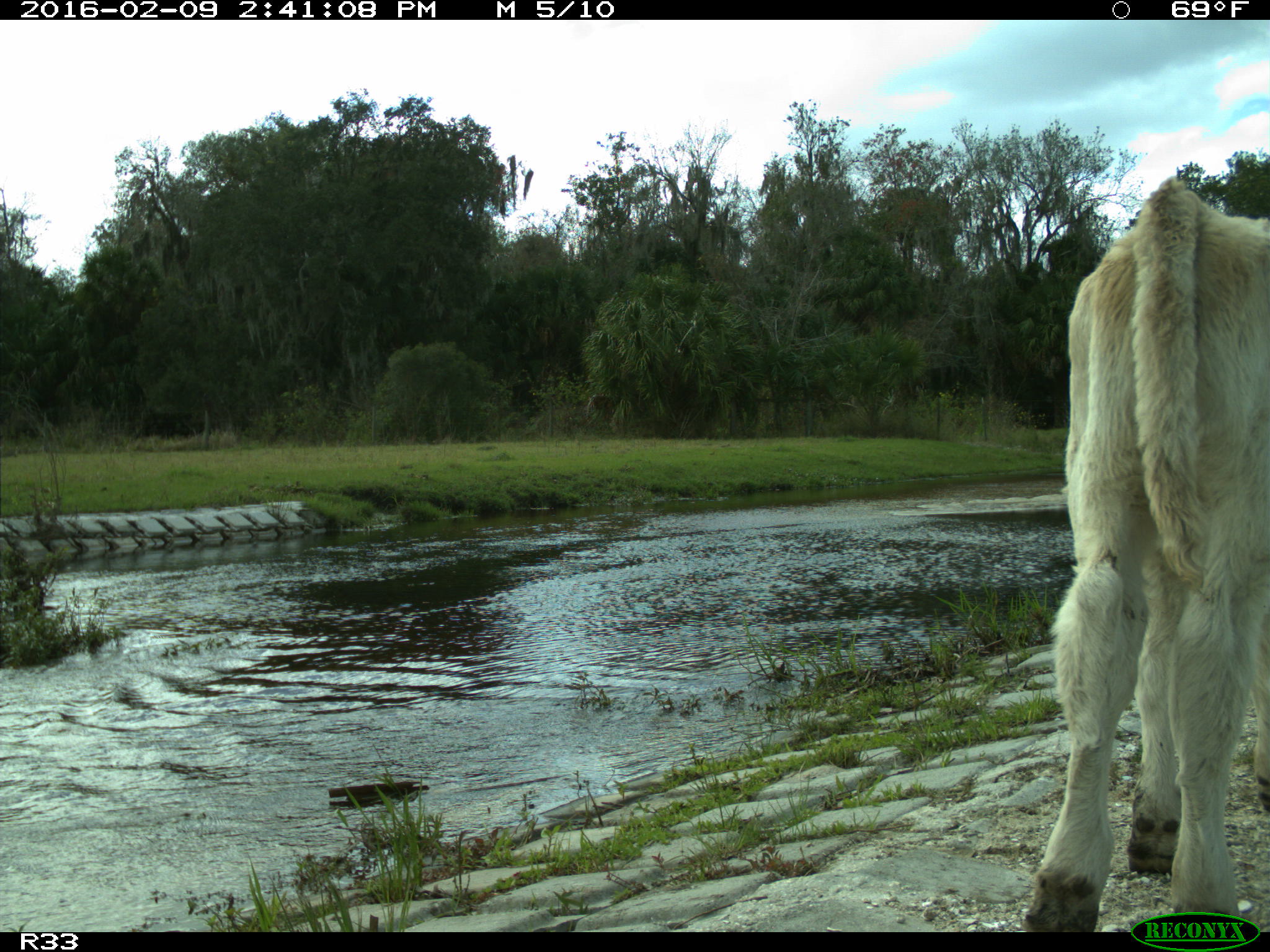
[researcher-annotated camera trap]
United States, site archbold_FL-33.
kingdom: Animalia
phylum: Chordata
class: Mammalia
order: Artiodactyla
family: Bovidae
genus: Bos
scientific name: Bos taurus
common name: domestic cow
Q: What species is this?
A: Bos taurus (domestic cow).